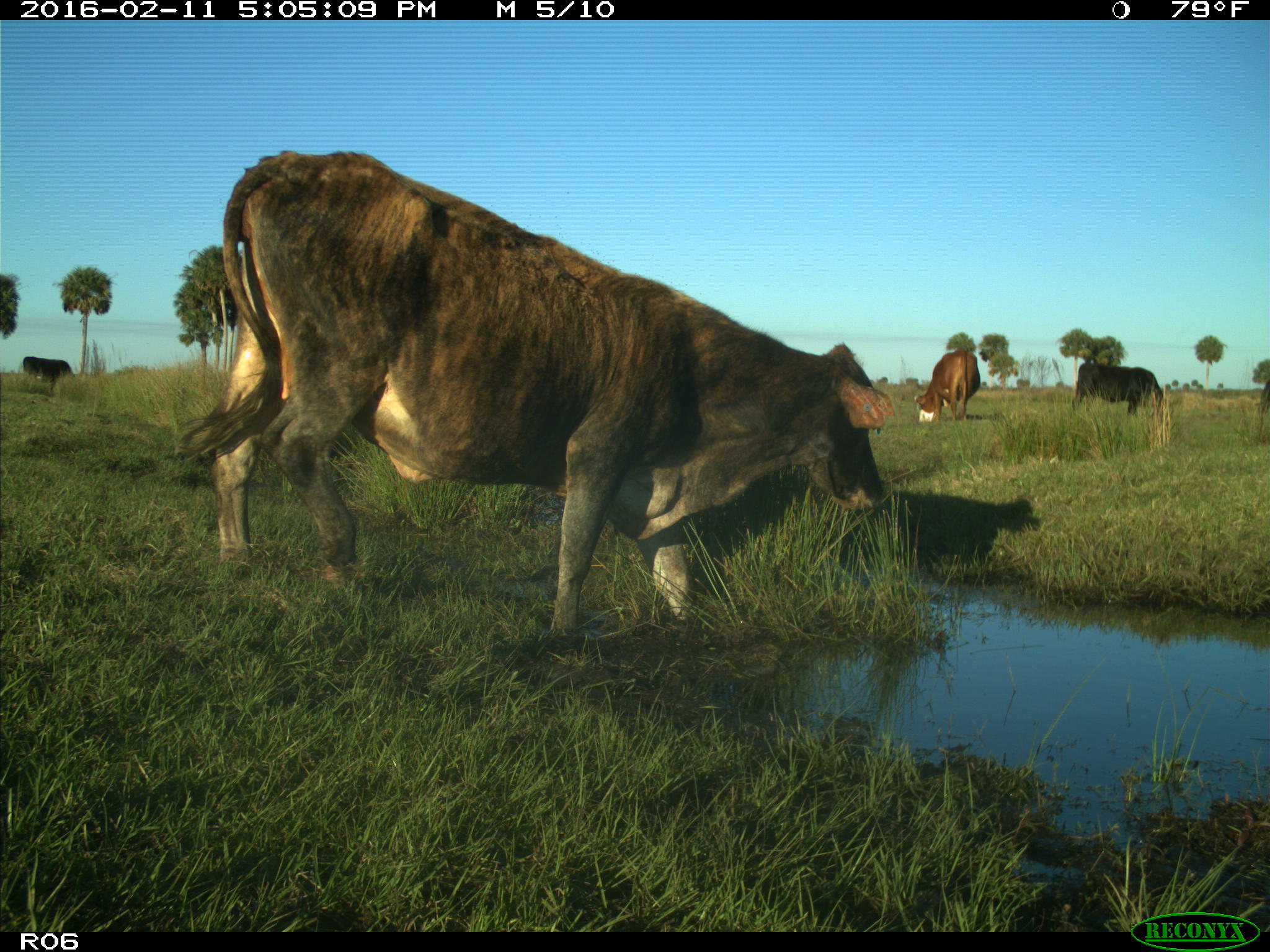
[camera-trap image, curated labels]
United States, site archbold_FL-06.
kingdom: Animalia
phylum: Chordata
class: Mammalia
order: Artiodactyla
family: Bovidae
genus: Bos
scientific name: Bos taurus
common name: domestic cow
Bos taurus (domestic cow).